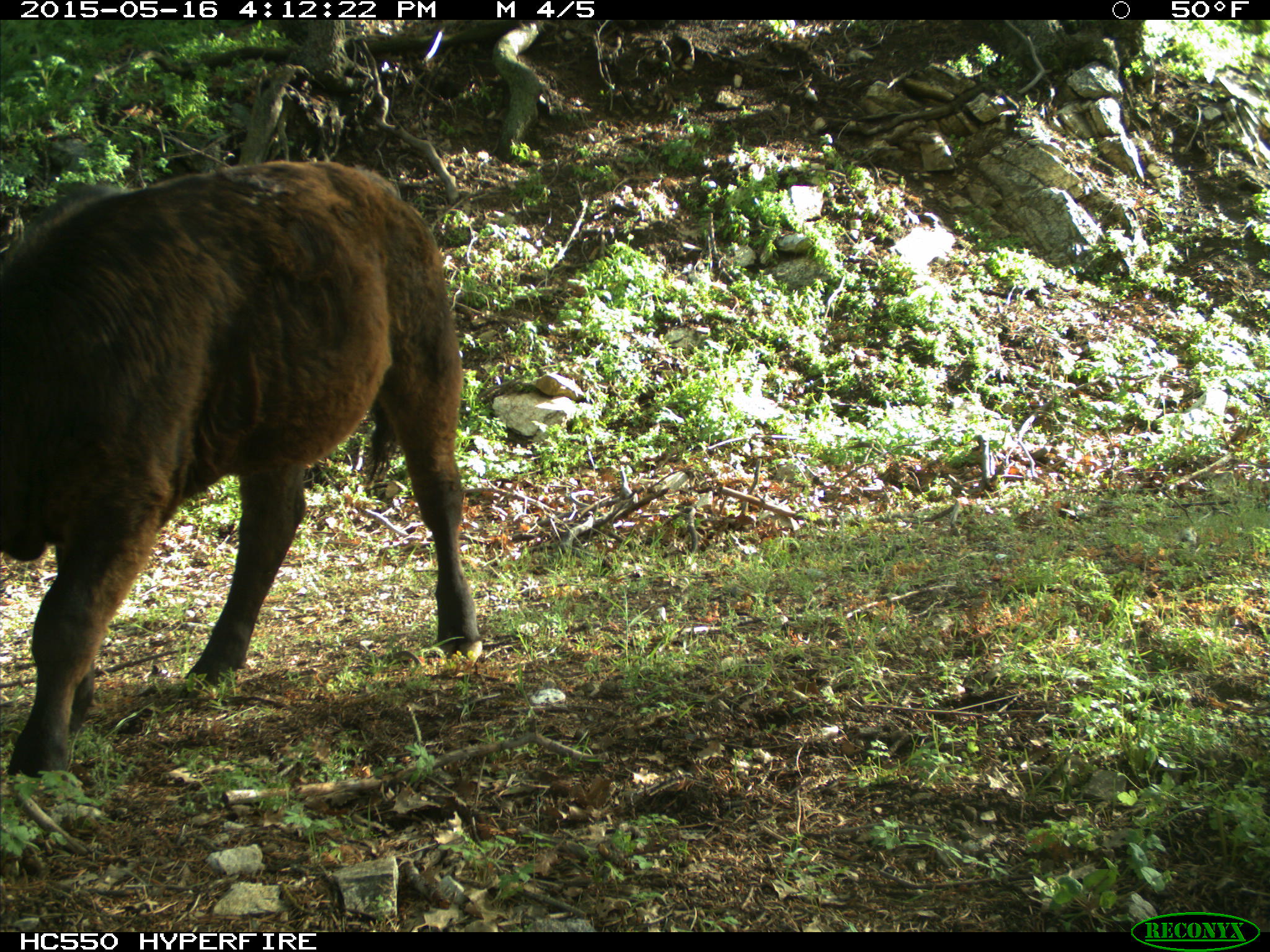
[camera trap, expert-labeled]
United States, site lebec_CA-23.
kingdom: Animalia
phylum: Chordata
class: Mammalia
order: Artiodactyla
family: Bovidae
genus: Bos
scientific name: Bos taurus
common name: domestic cow